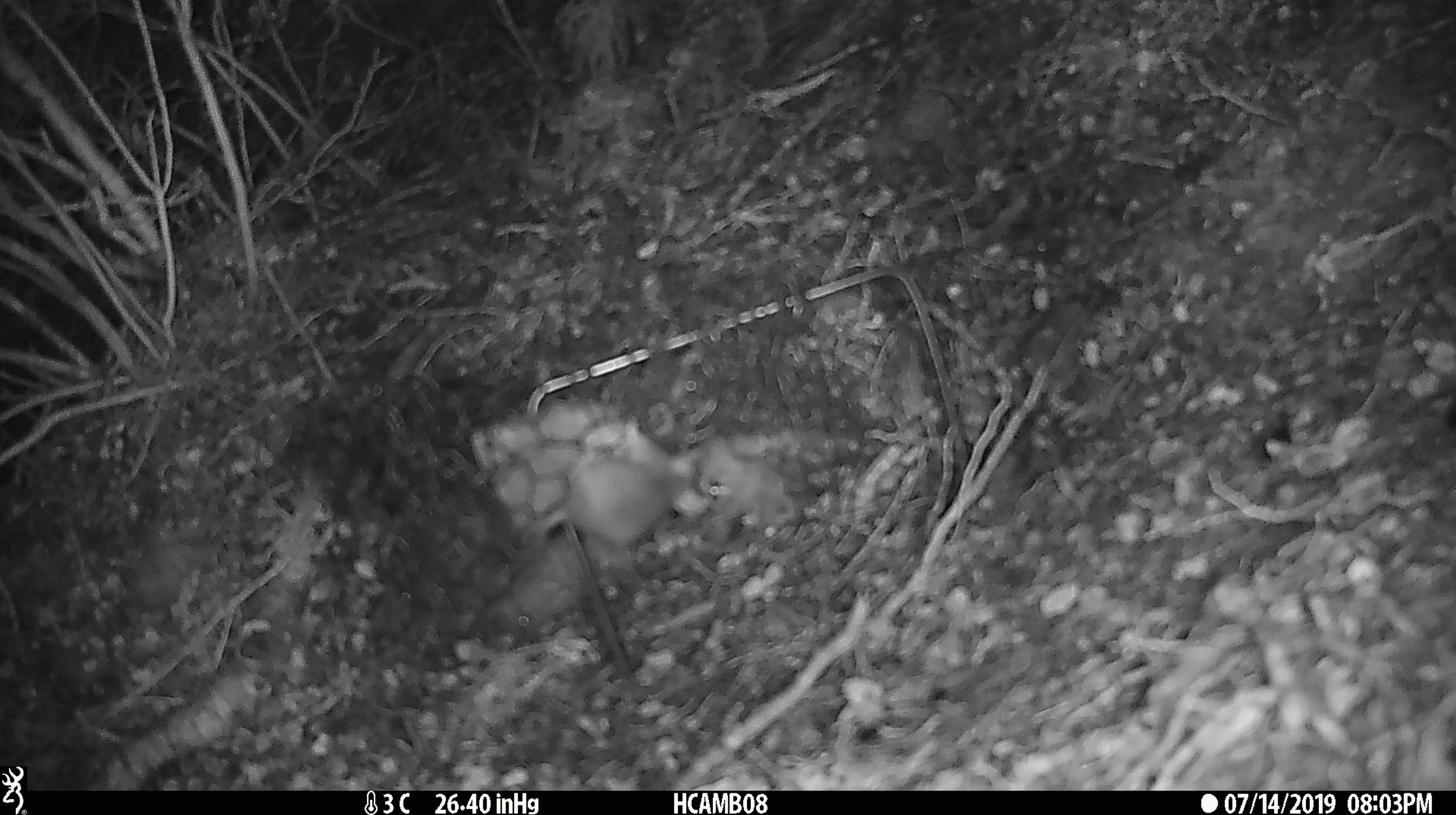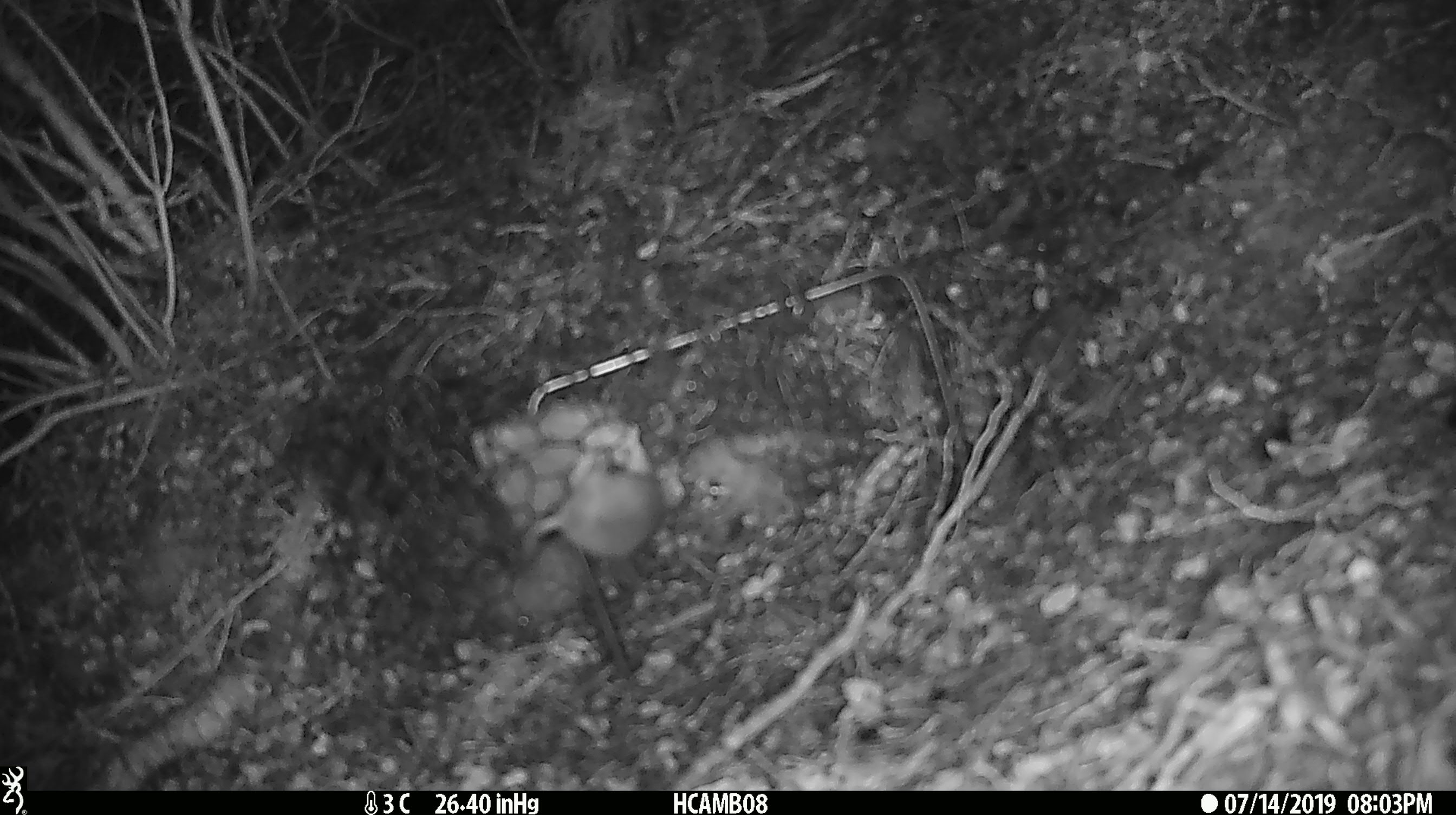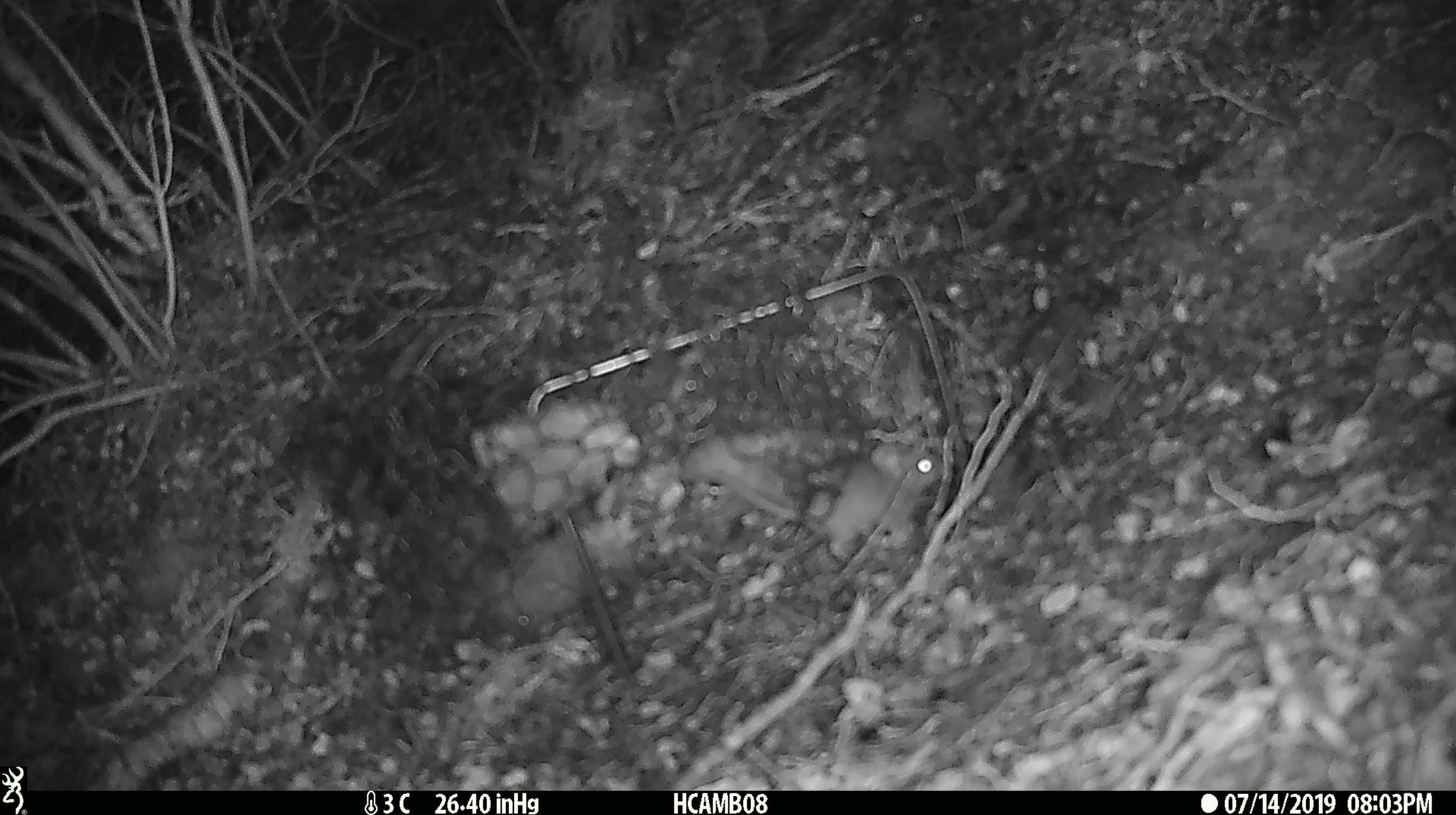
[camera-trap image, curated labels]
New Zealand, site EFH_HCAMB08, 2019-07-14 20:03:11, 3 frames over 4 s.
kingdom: Animalia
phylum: Chordata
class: Mammalia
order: Rodentia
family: Muridae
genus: Mus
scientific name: Mus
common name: mouse